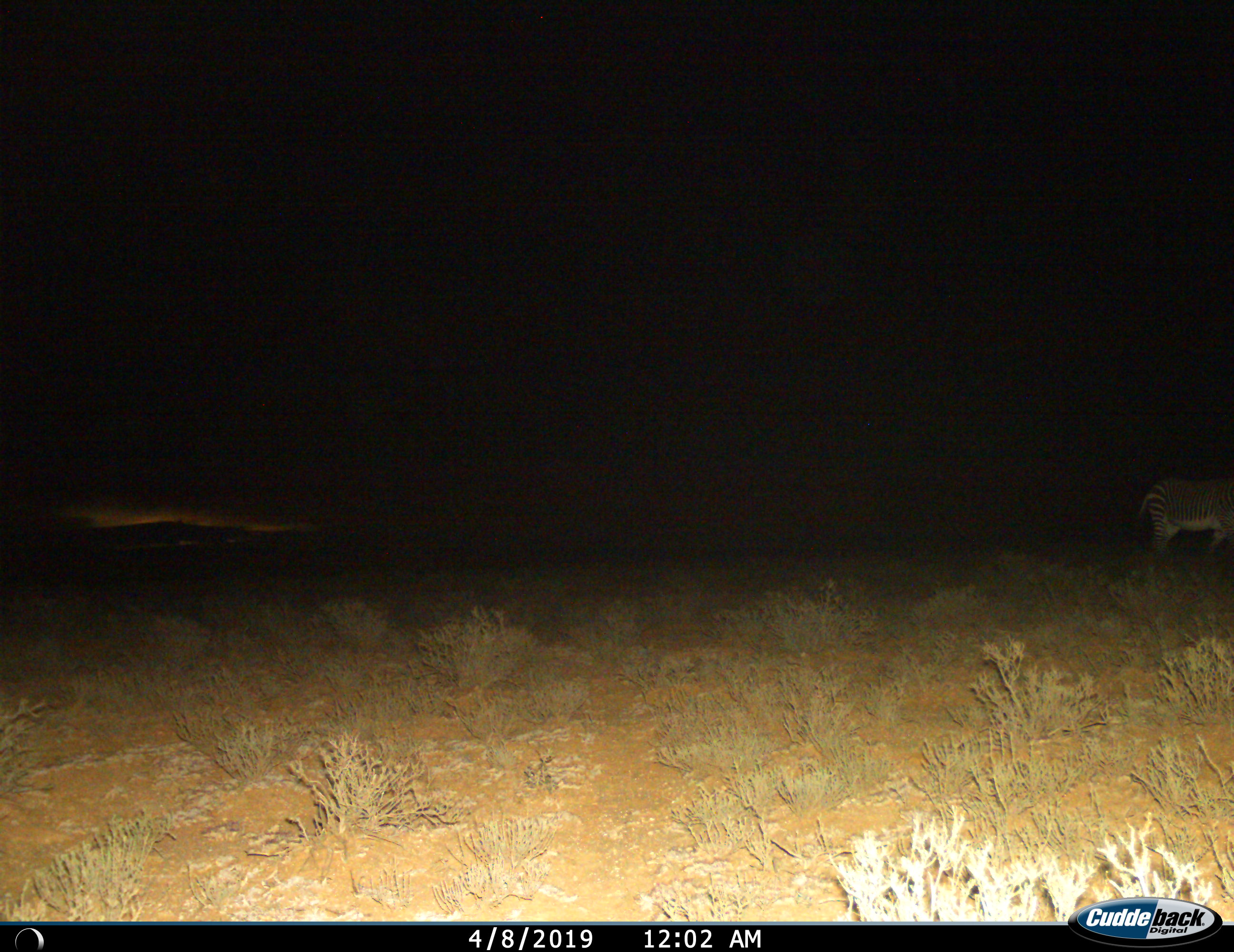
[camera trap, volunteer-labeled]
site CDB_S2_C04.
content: unidentified animal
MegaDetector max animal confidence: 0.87